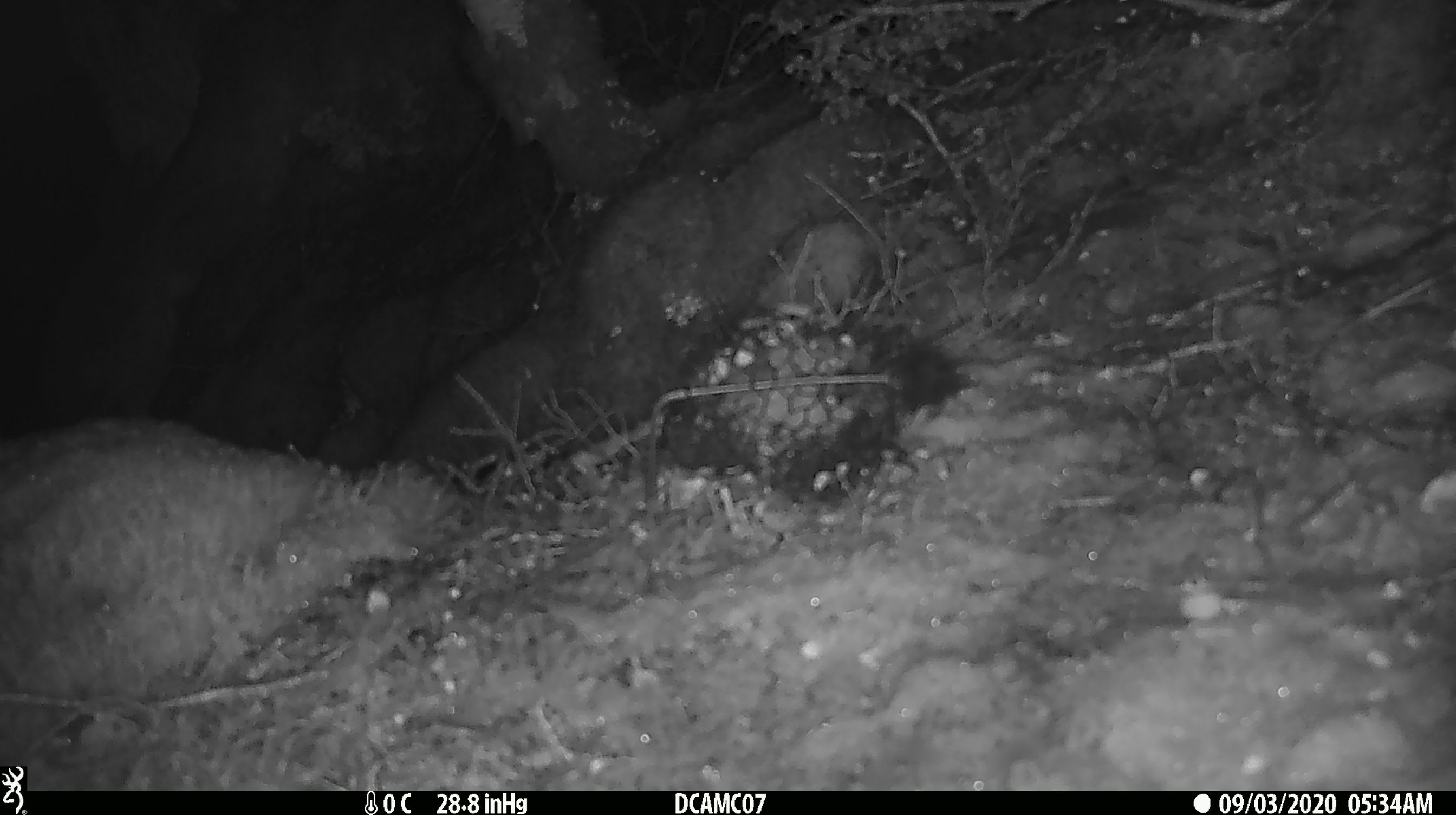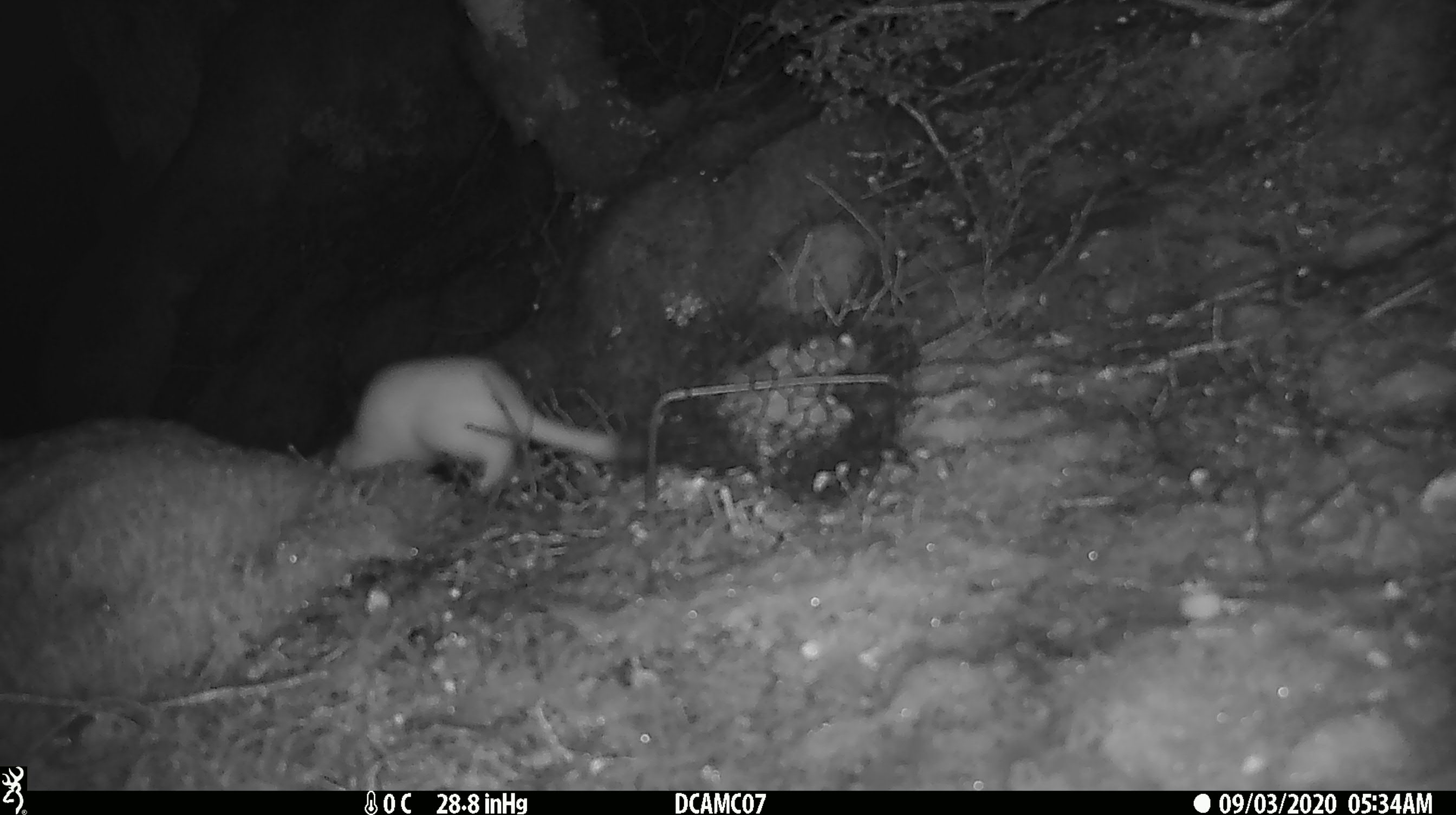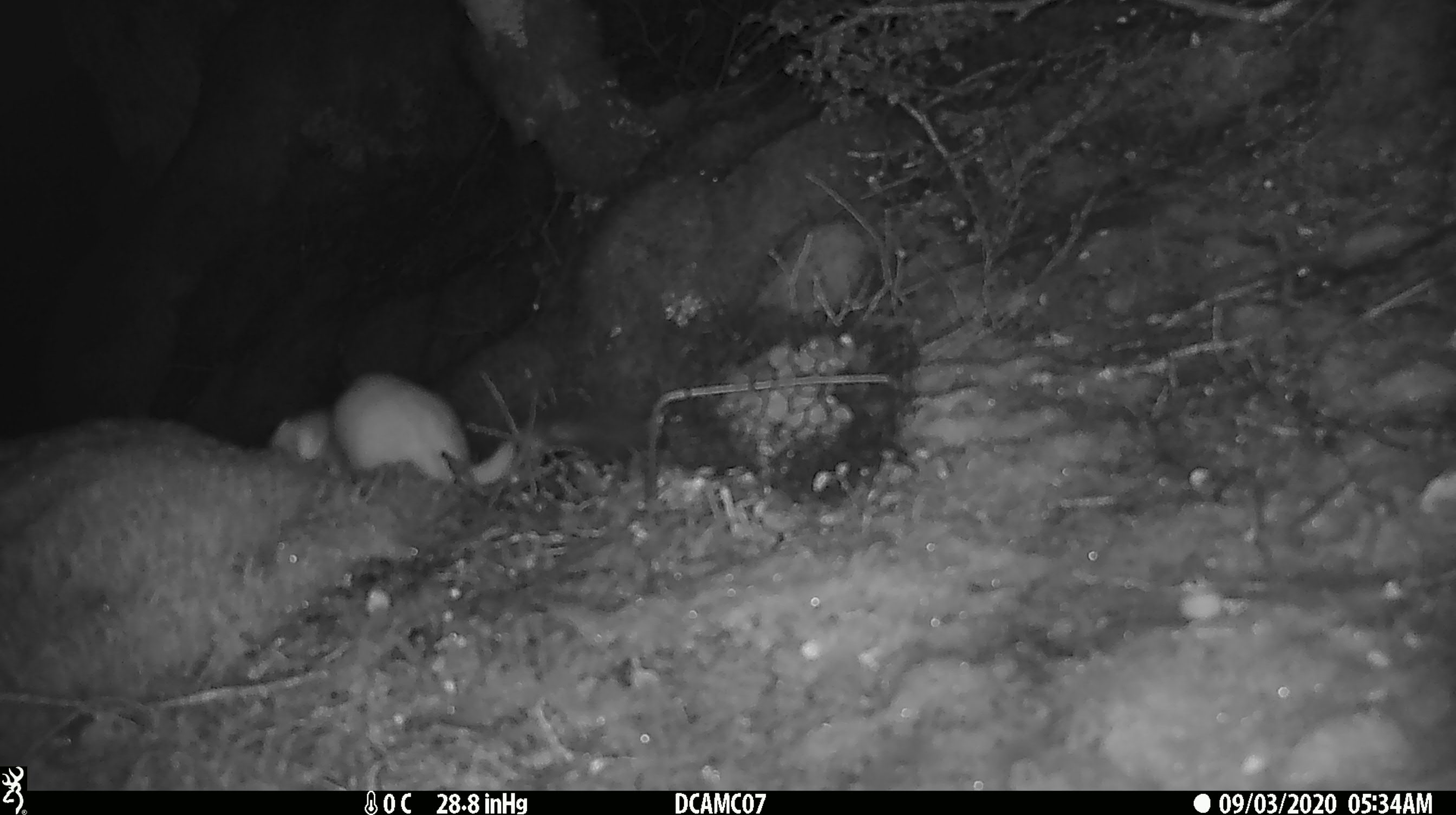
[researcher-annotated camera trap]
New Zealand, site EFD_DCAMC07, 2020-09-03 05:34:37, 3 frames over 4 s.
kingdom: Animalia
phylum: Chordata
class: Mammalia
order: Carnivora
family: Mustelidae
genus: Mustela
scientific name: Mustela erminea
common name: stoat